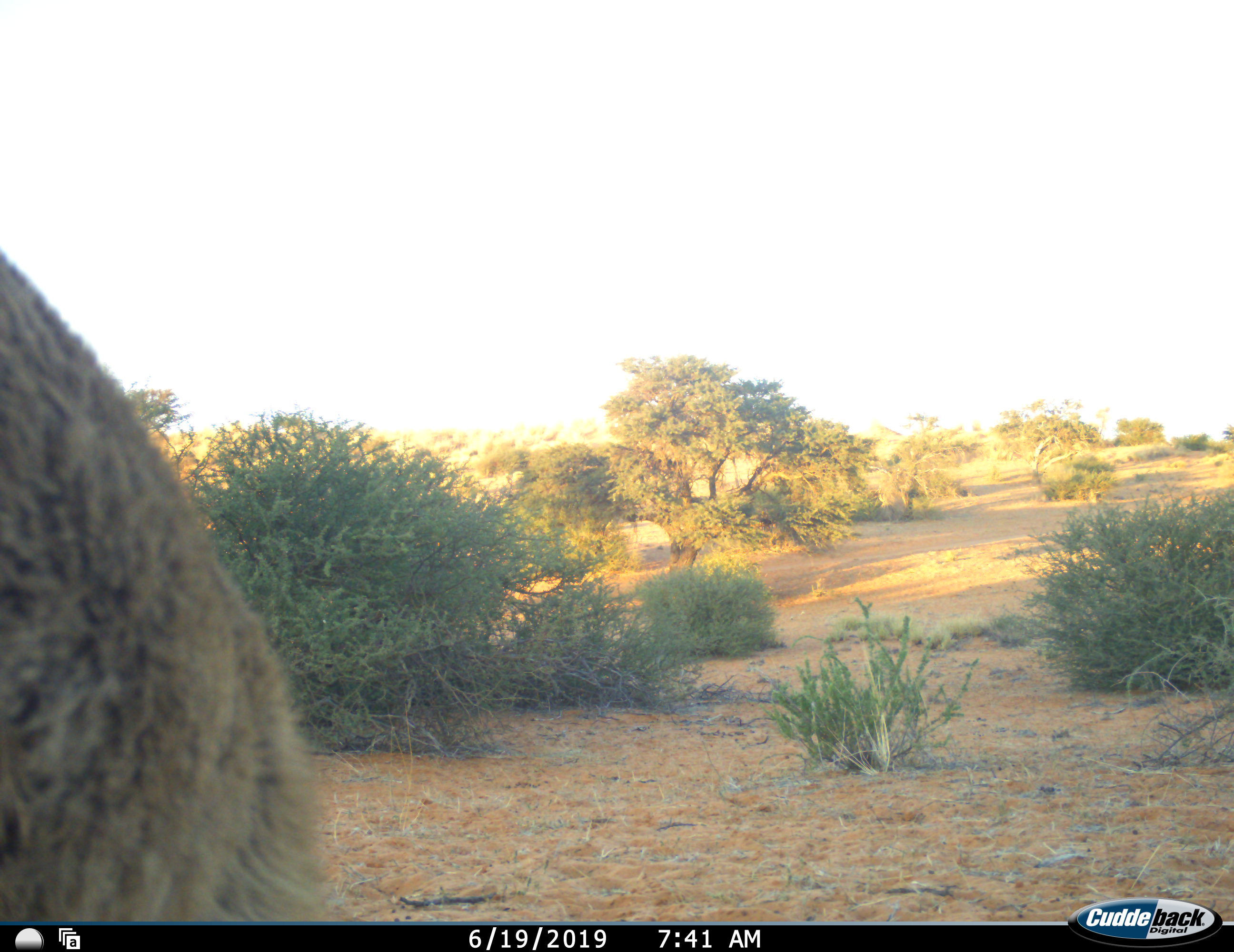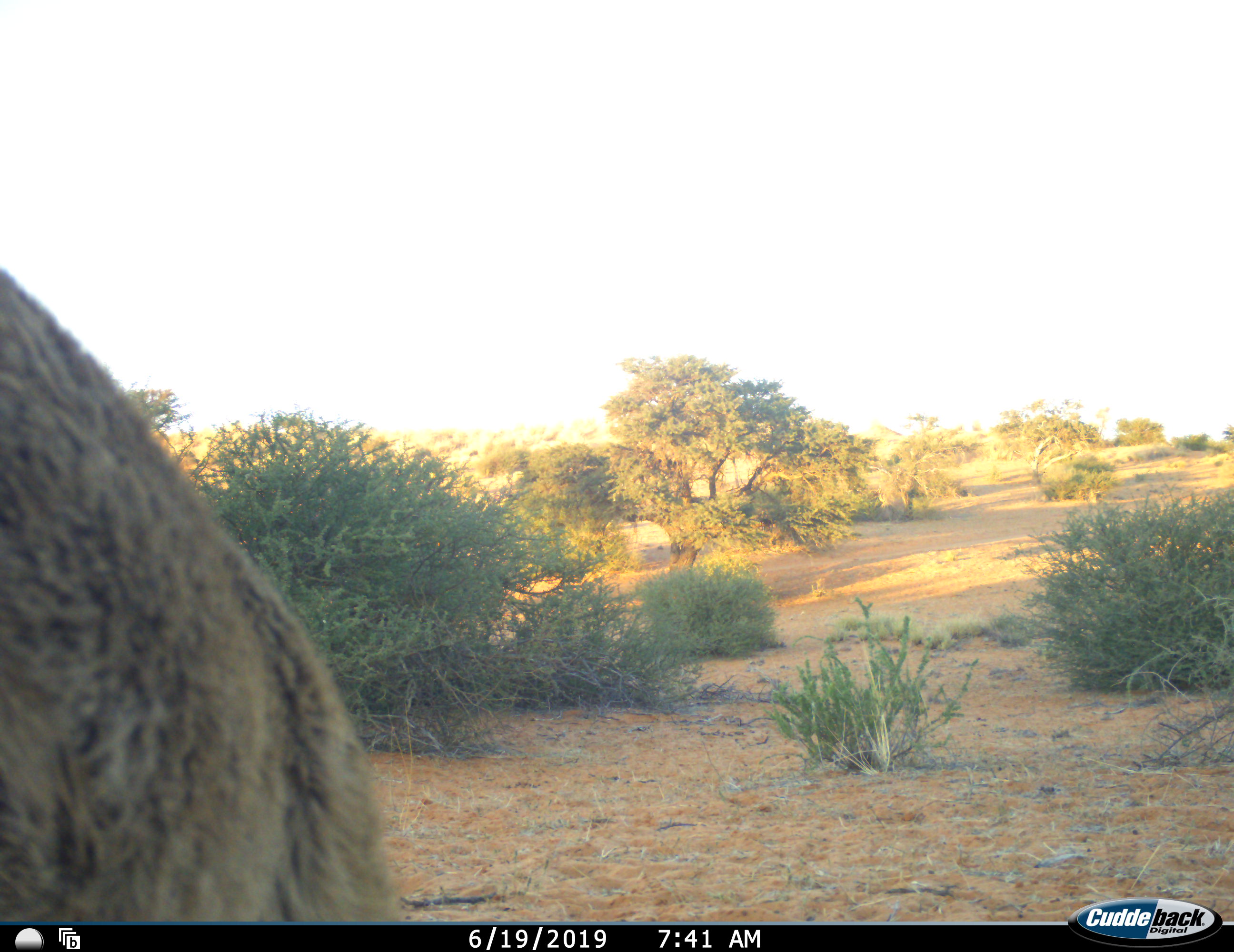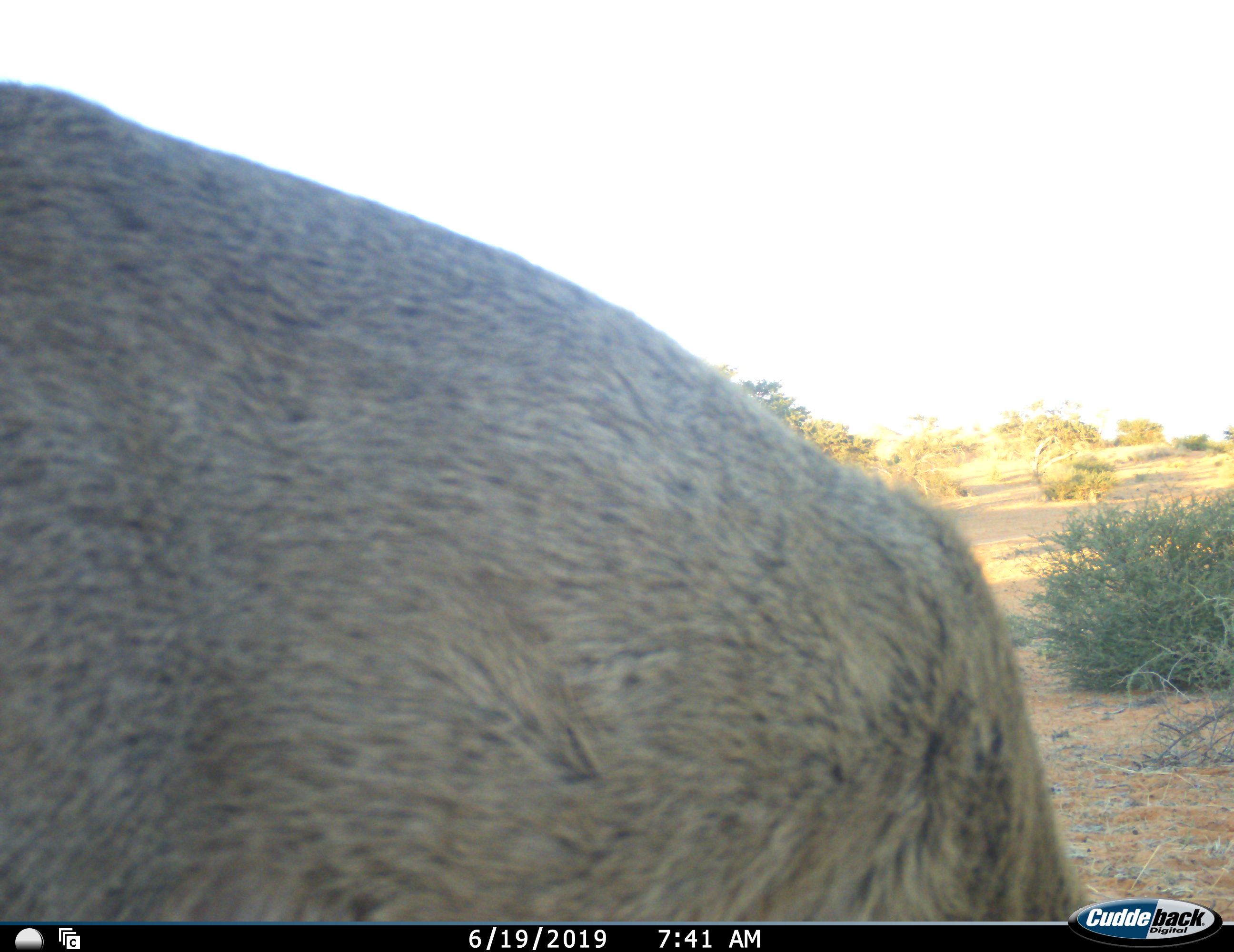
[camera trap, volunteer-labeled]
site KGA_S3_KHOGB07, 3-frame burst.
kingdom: Animalia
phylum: Chordata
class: Mammalia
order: Artiodactyla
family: Bovidae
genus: Sylvicapra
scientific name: Sylvicapra grimmia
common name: common duiker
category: duikercommongrey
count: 1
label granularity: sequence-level